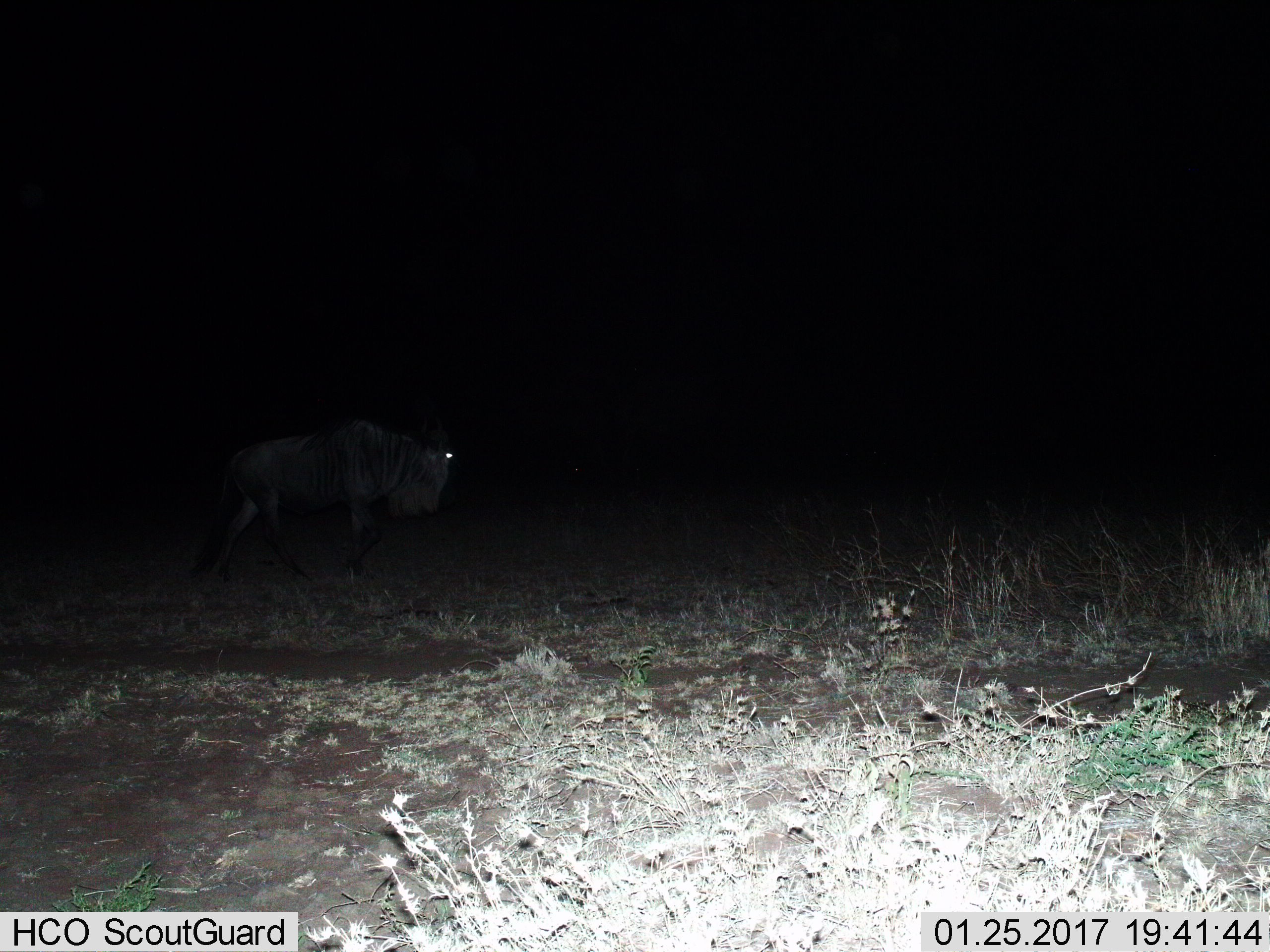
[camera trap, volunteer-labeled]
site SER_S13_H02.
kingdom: Animalia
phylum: Chordata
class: Mammalia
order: Artiodactyla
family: Bovidae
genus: Connochaetes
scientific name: Connochaetes taurinus taurinus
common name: blue wildebeest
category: wildebeestblue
Wildebeestblue (blue wildebeest) (Connochaetes taurinus taurinus), count 1. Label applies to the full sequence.